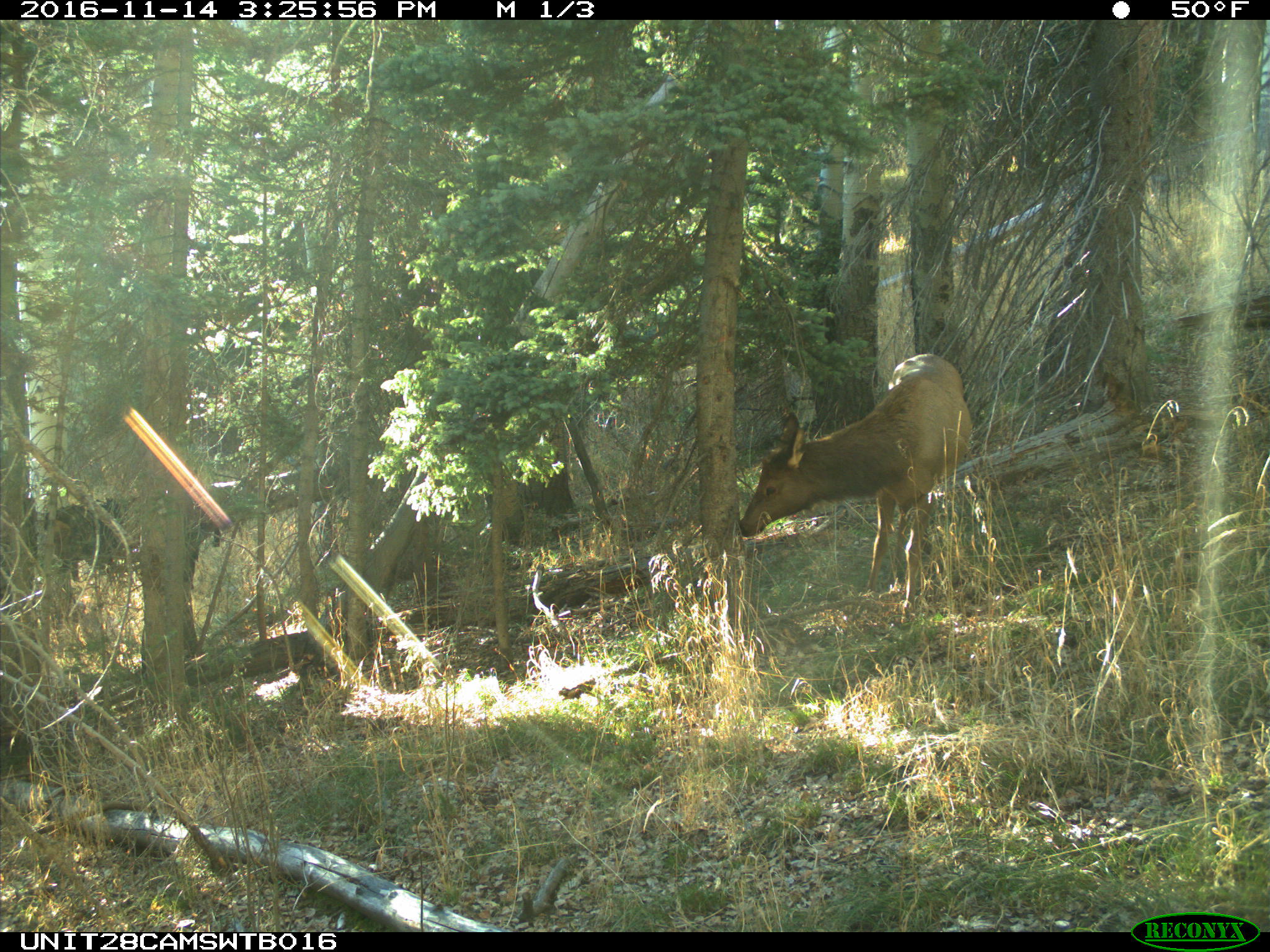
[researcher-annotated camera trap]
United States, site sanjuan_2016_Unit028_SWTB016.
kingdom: Animalia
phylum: Chordata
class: Mammalia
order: Artiodactyla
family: Cervidae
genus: Cervus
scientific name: Cervus elaphus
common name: red deer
Cervus elaphus (red deer).